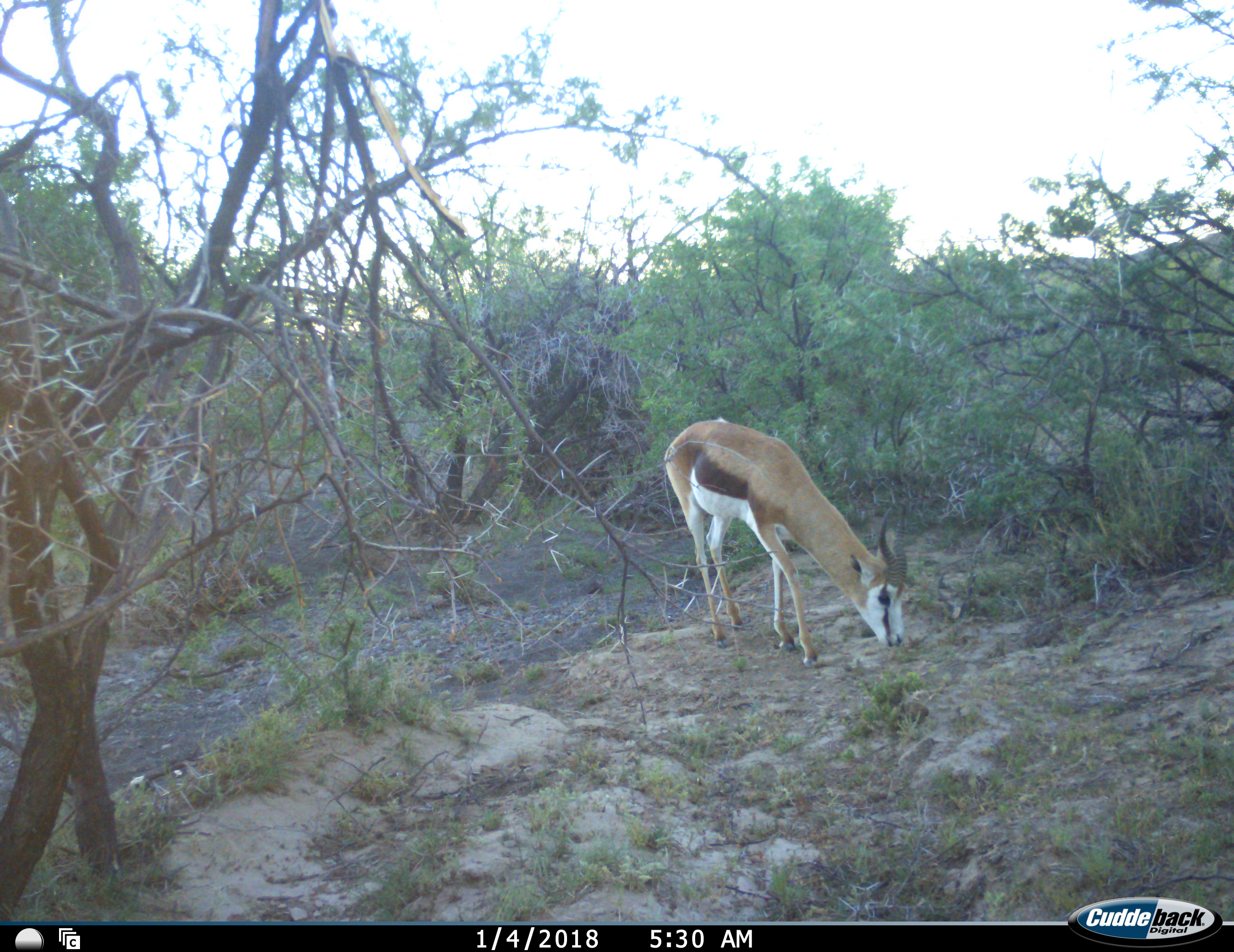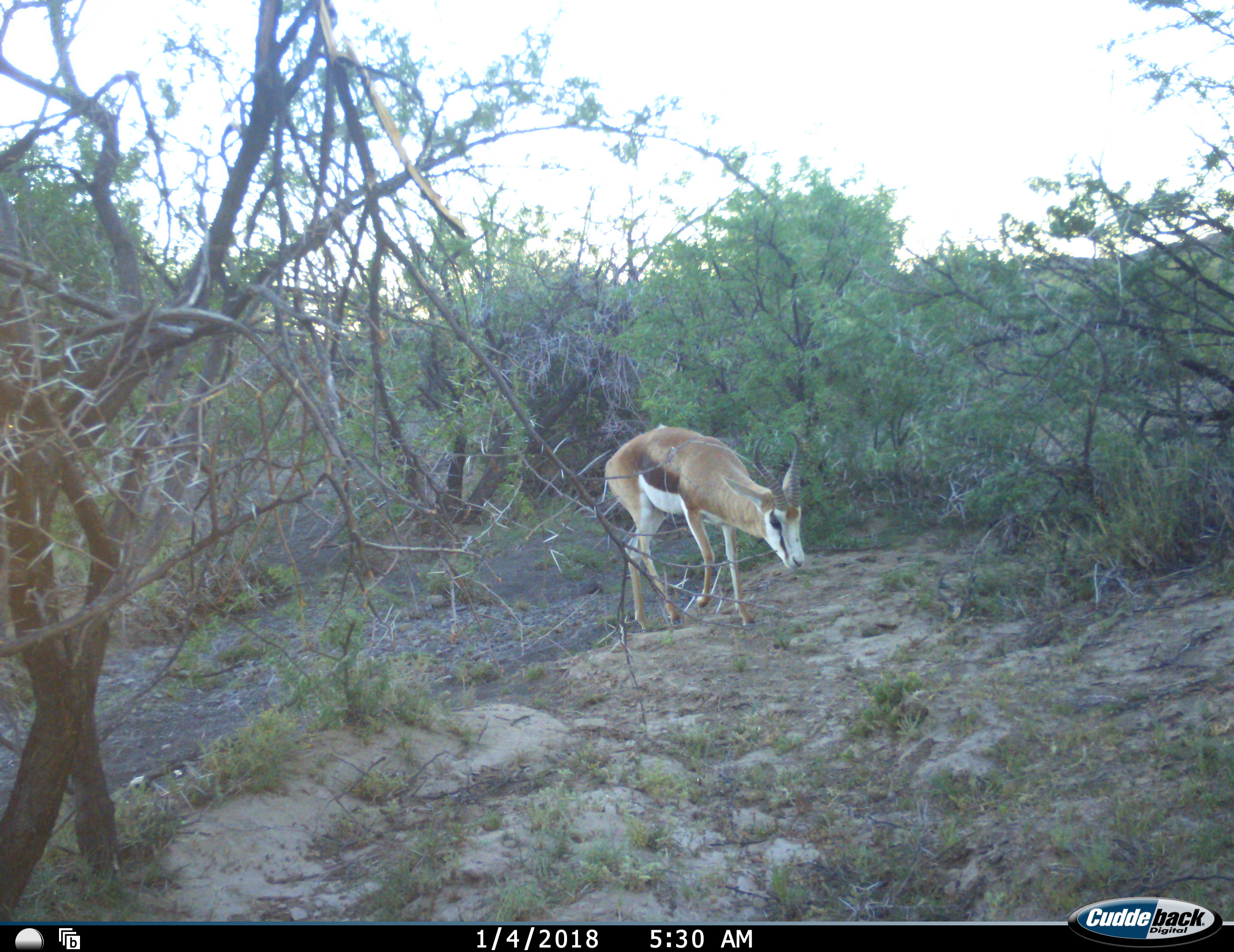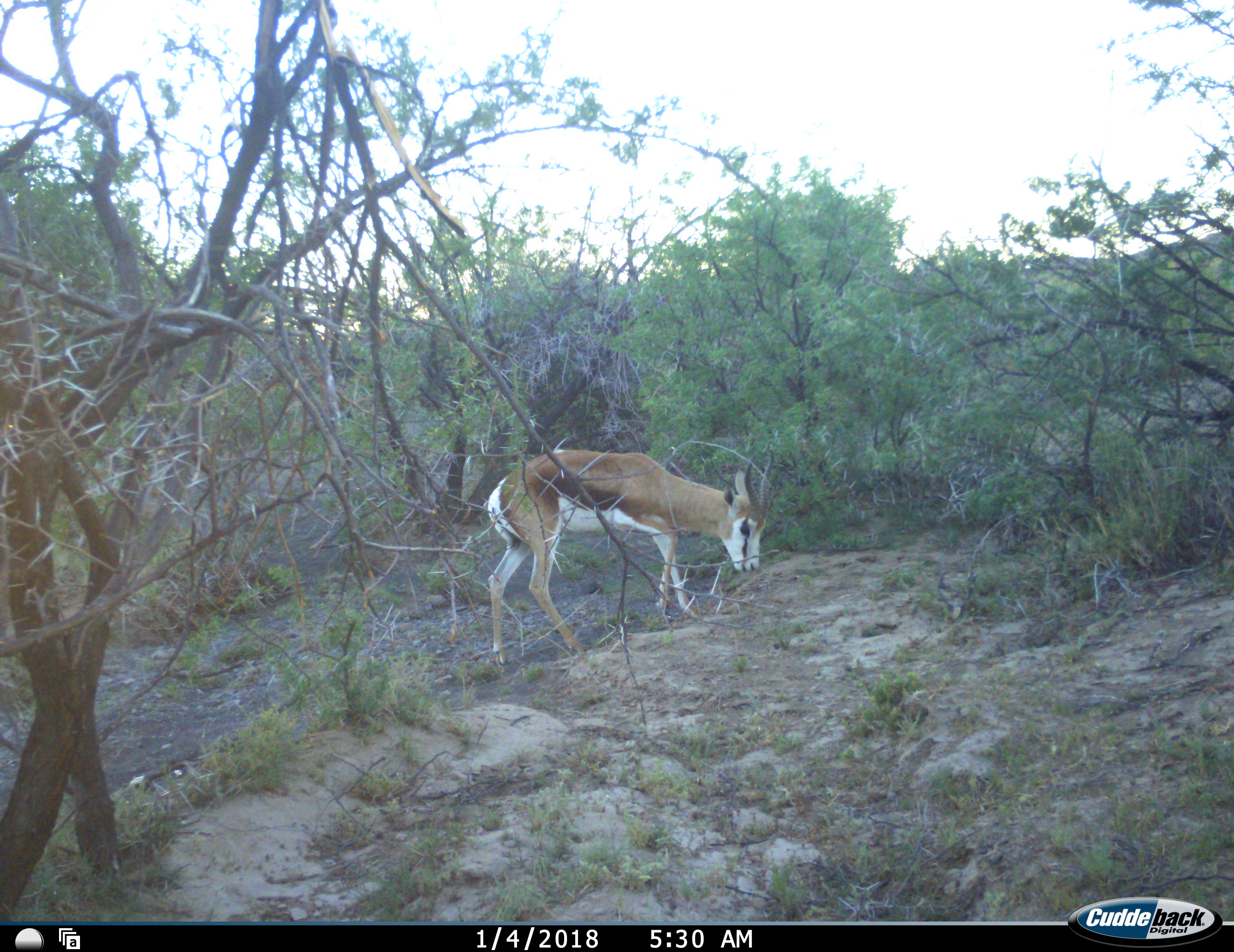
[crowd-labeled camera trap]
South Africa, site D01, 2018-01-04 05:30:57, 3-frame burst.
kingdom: Animalia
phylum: Chordata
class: Mammalia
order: Artiodactyla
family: Bovidae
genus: Antidorcas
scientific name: Antidorcas marsupialis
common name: springbok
Springbok (Antidorcas marsupialis), count 1. Behavior (volunteer vote fractions): standing 10%, resting 0%, moving 40%, interacting 0%. Young present (vote fraction): 0%. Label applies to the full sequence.